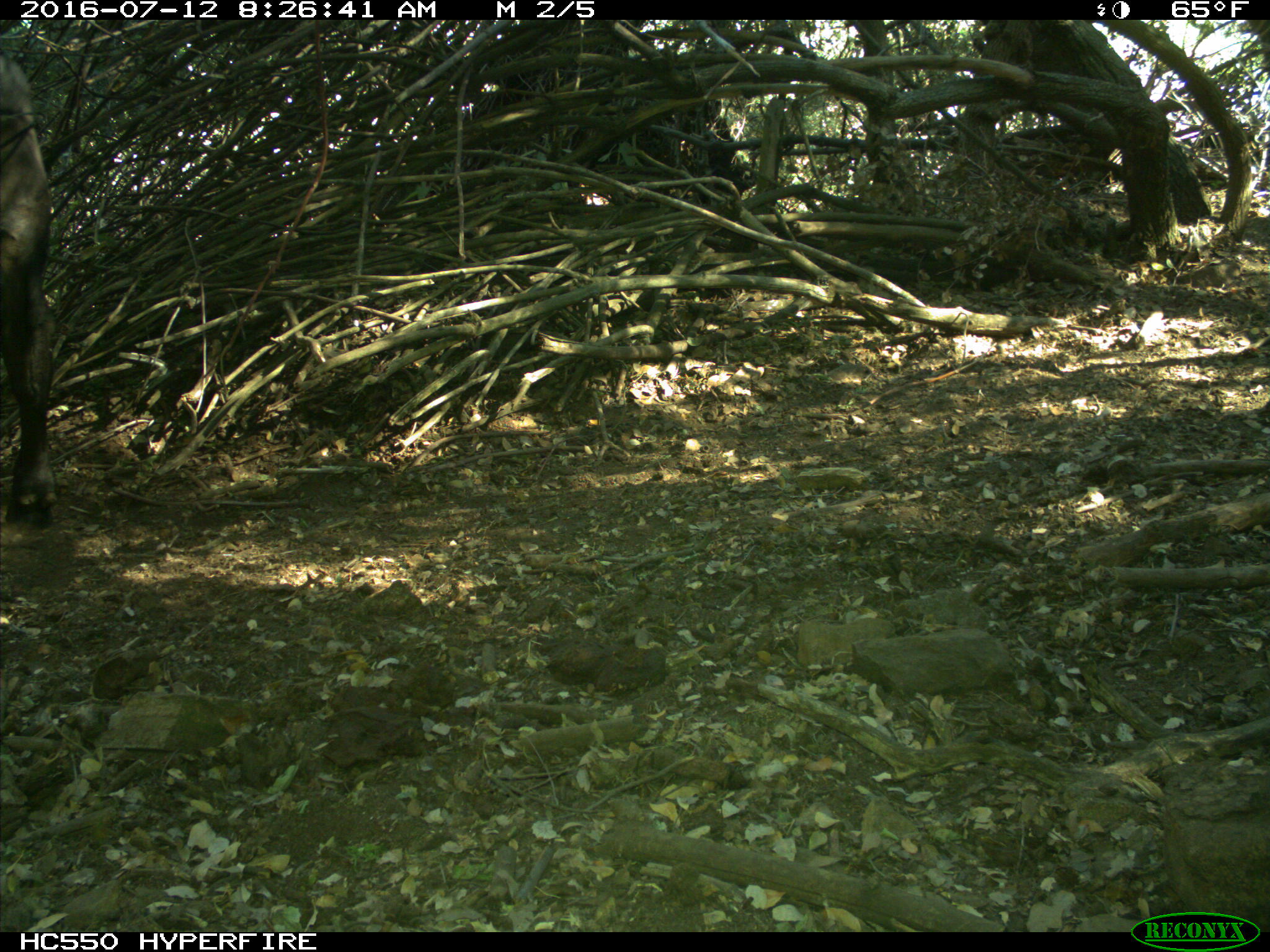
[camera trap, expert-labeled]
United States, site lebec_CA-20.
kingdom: Animalia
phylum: Chordata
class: Mammalia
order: Artiodactyla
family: Bovidae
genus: Bos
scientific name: Bos taurus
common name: domestic cow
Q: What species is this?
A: Bos taurus (domestic cow).